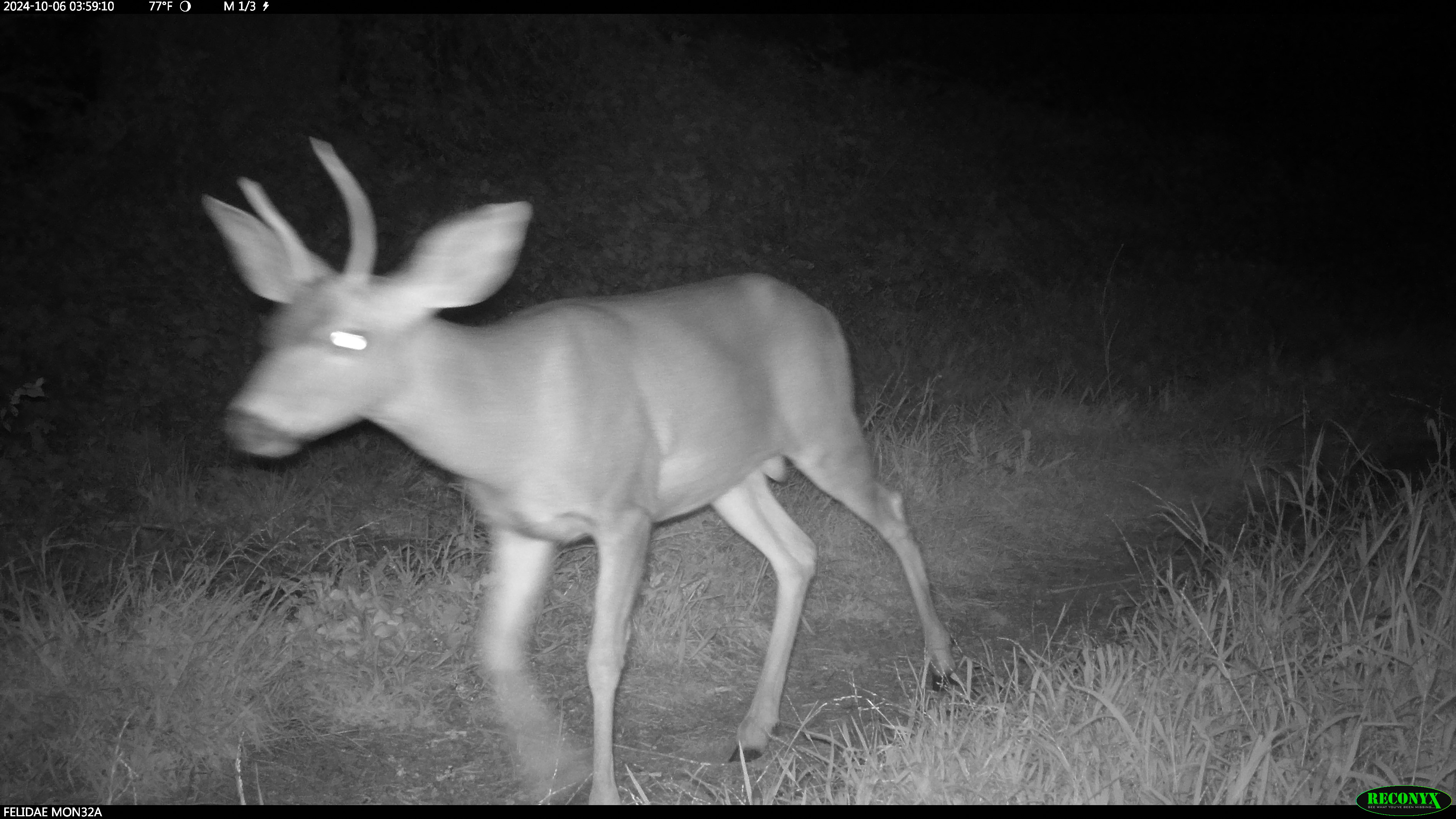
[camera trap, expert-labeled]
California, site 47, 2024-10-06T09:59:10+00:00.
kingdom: Animalia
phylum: Chordata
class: Mammalia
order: Artiodactyla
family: Cervidae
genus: Odocoileus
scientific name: Odocoileus hemionus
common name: mule deer